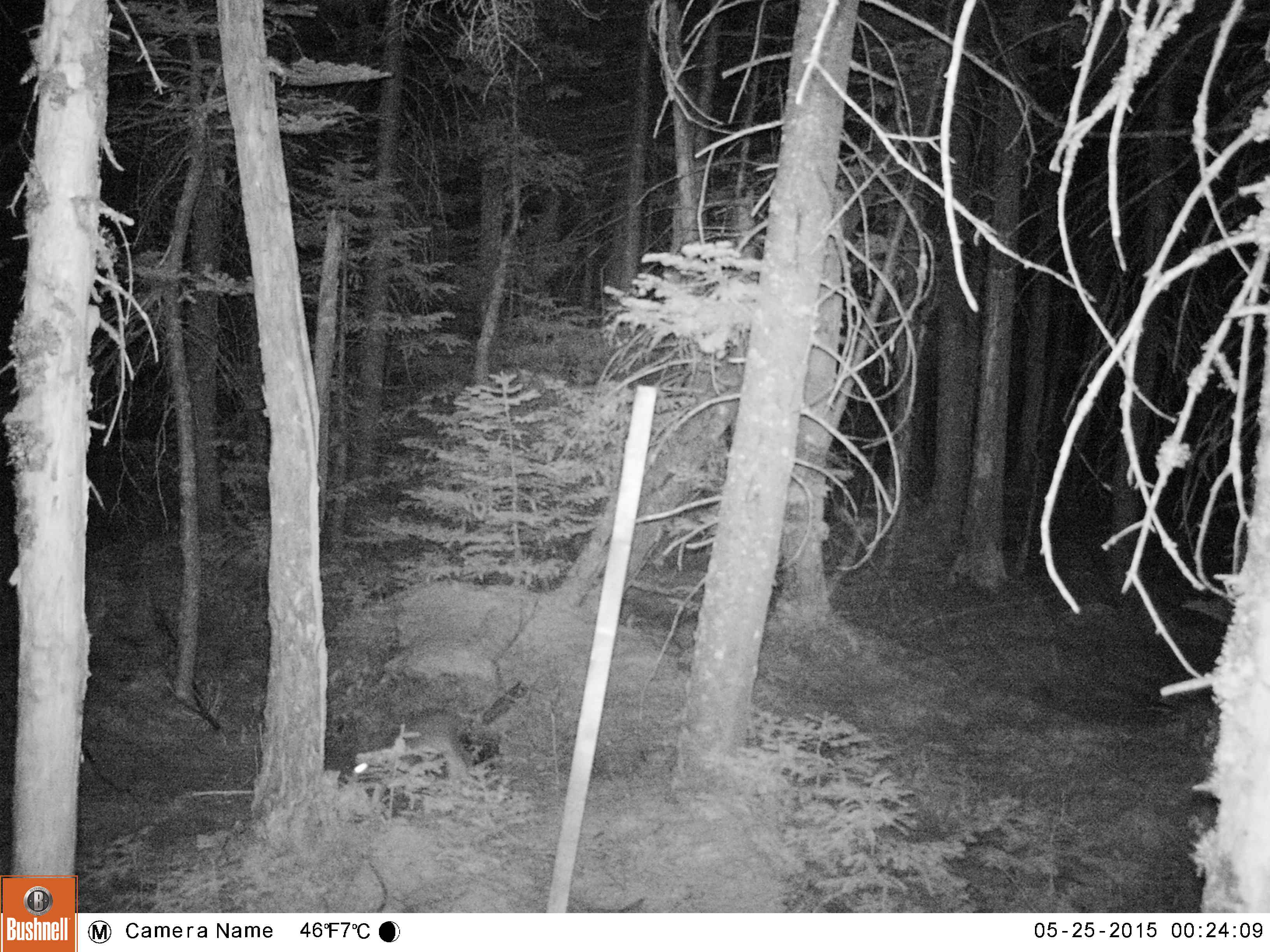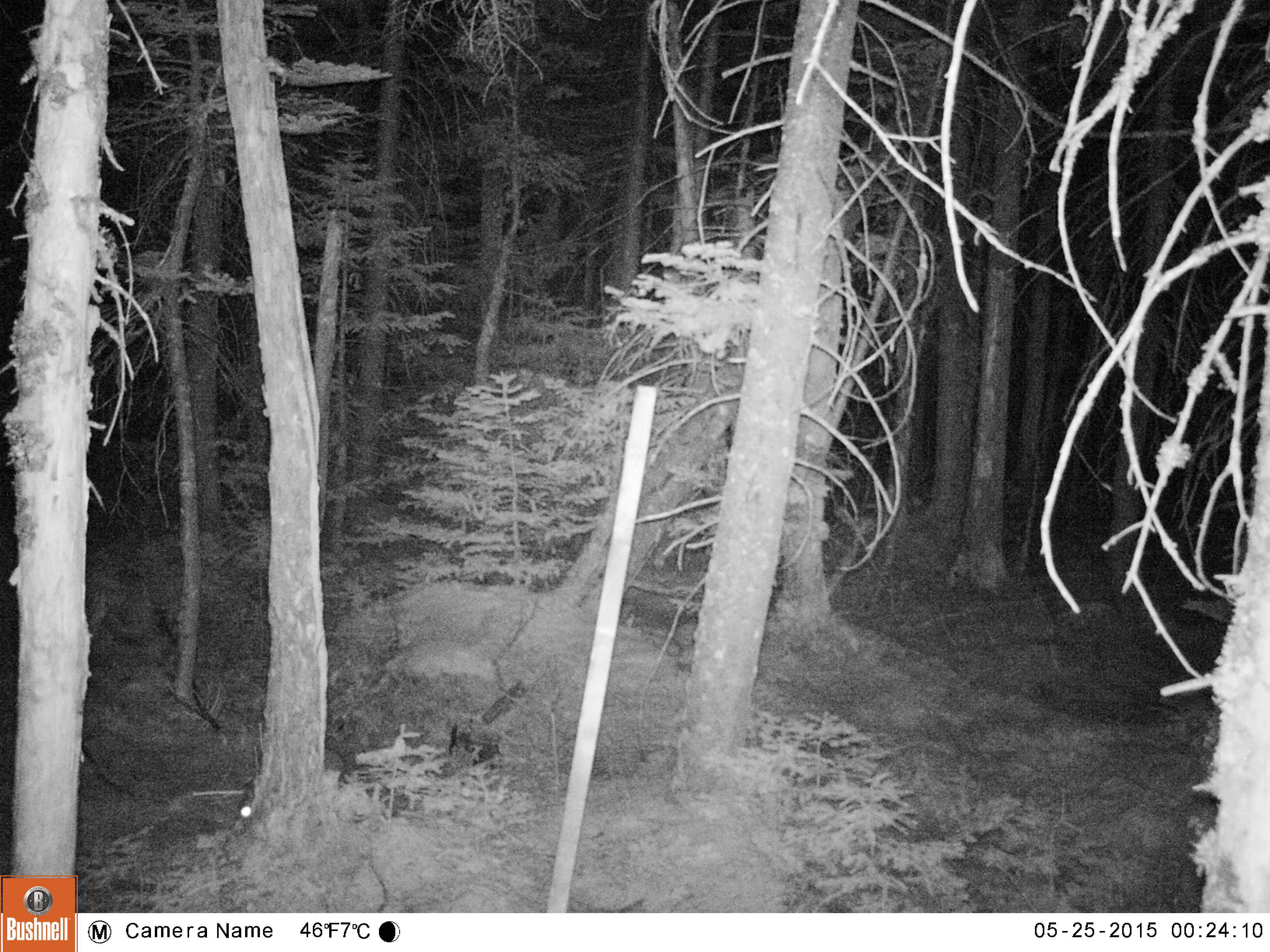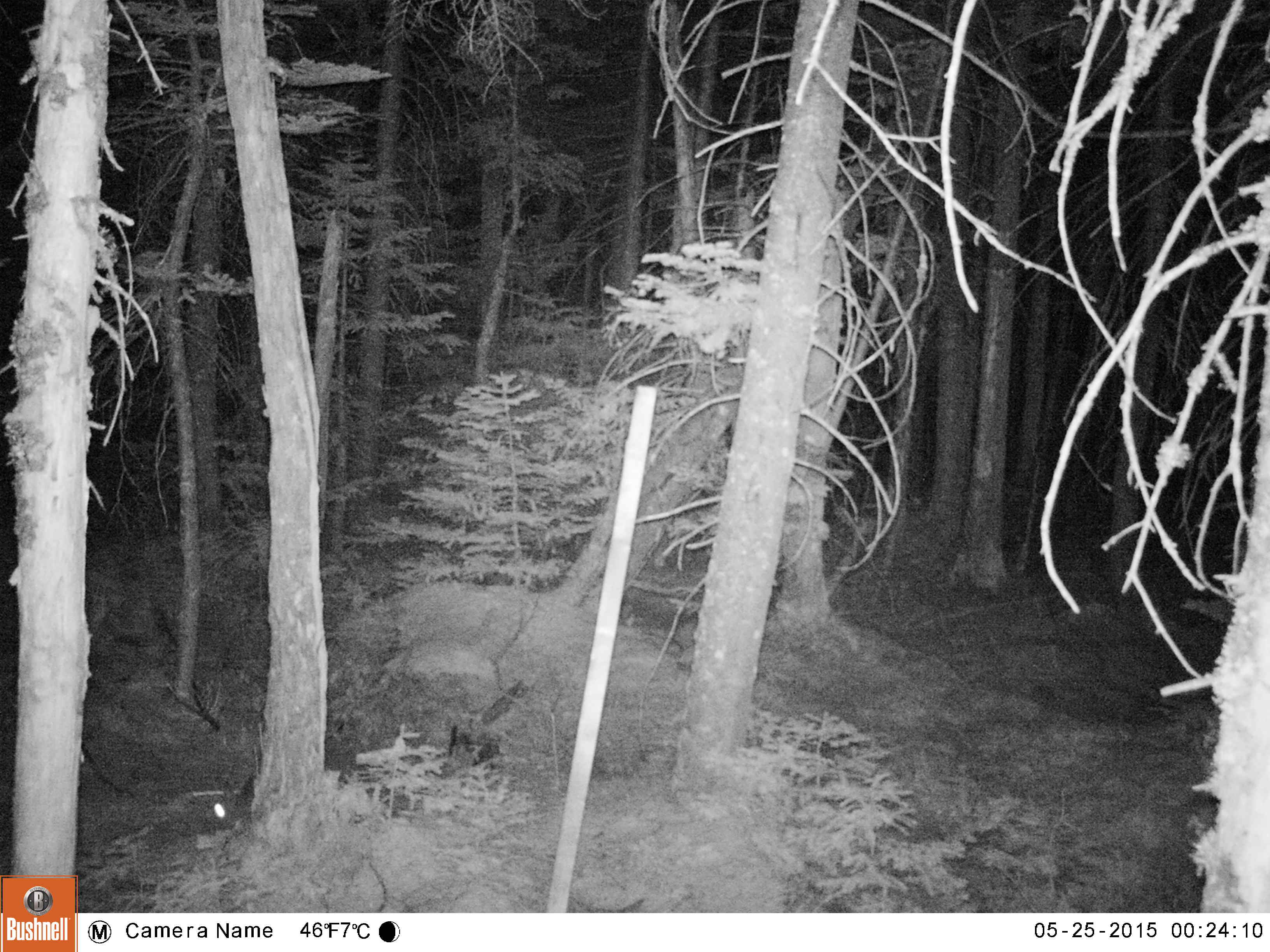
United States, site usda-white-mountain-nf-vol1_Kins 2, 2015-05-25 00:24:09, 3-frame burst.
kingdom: Animalia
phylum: Chordata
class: Mammalia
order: Lagomorpha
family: Leporidae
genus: Lepus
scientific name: Lepus americanus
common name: snowshoe hare